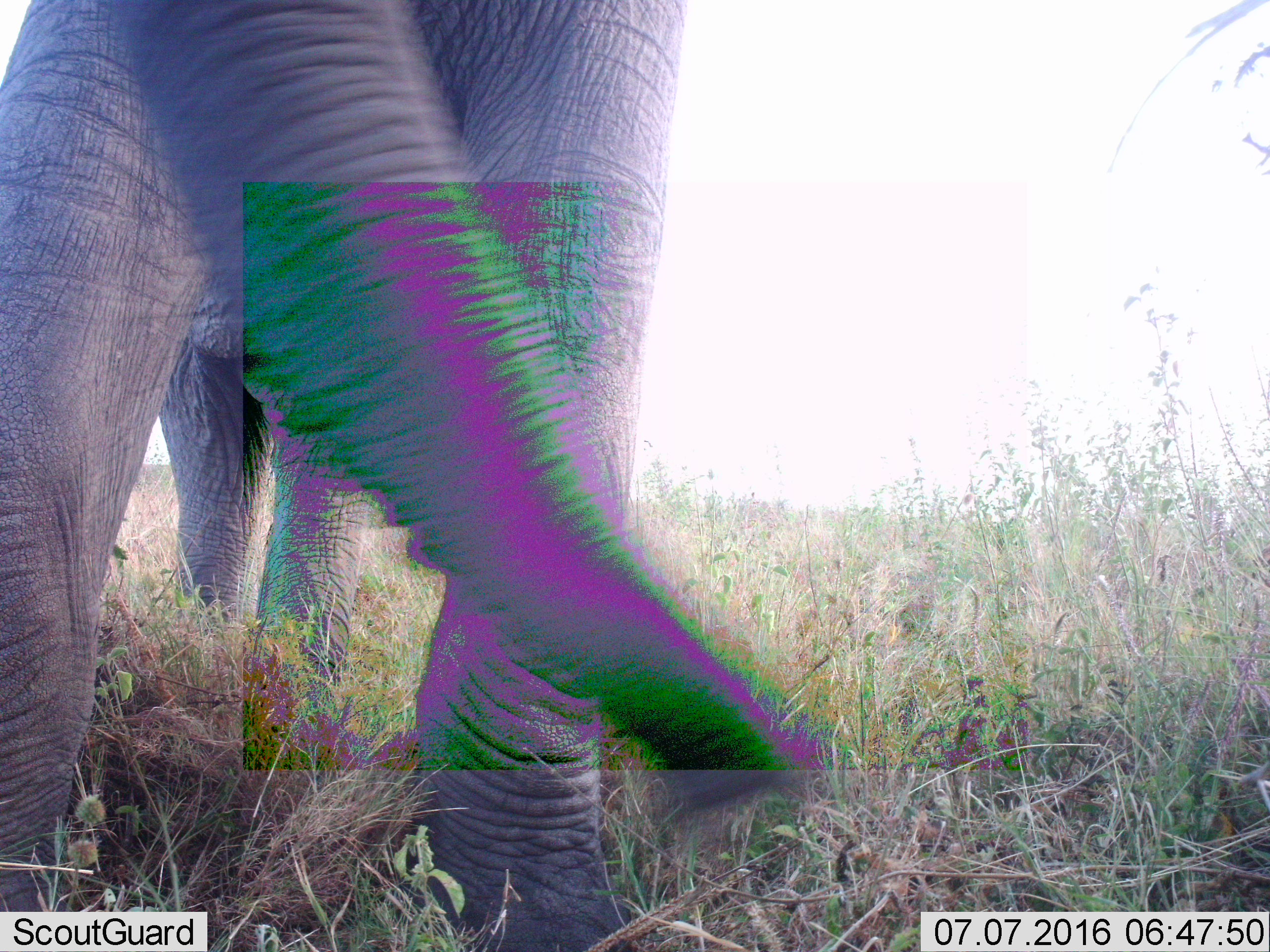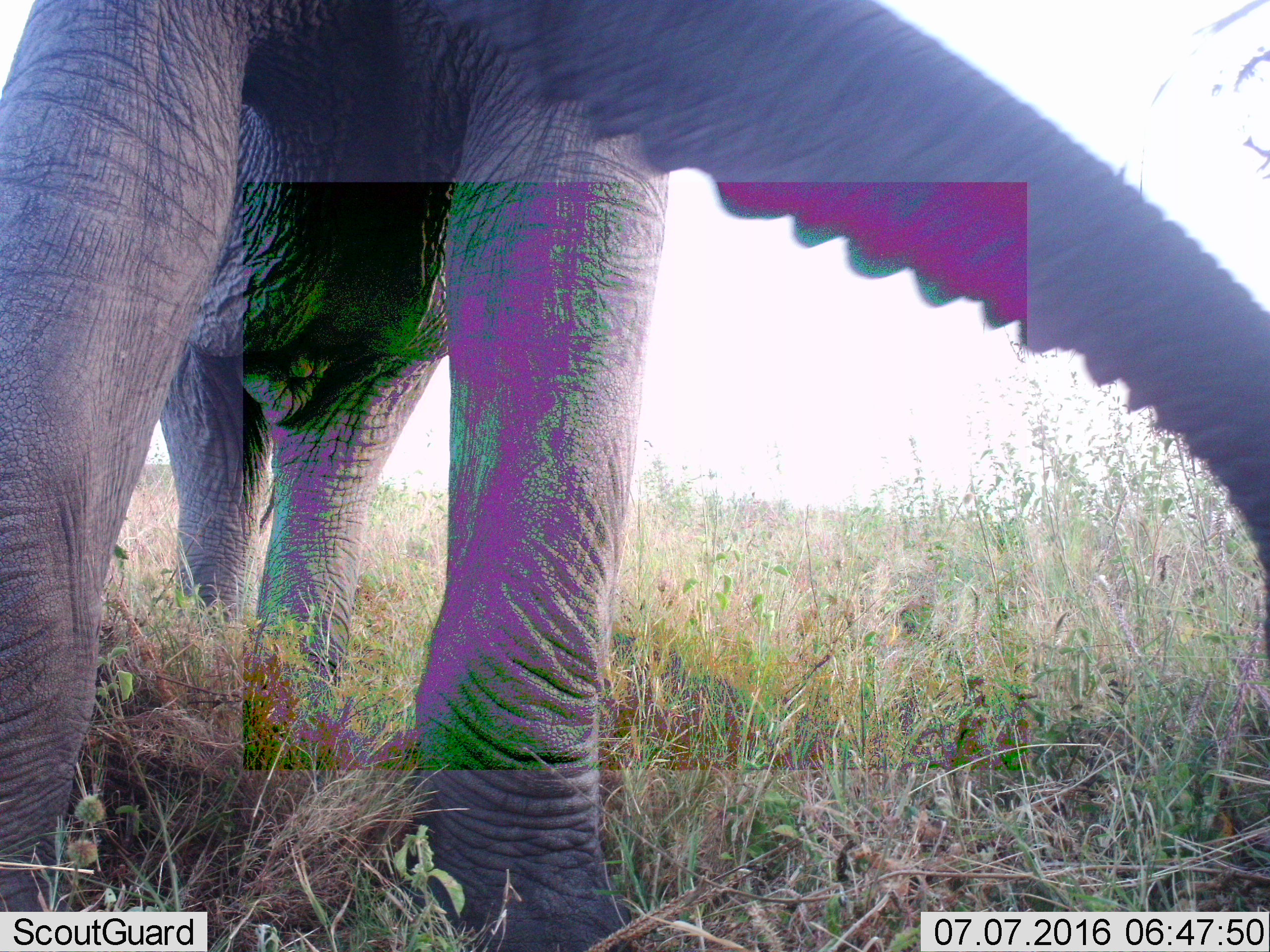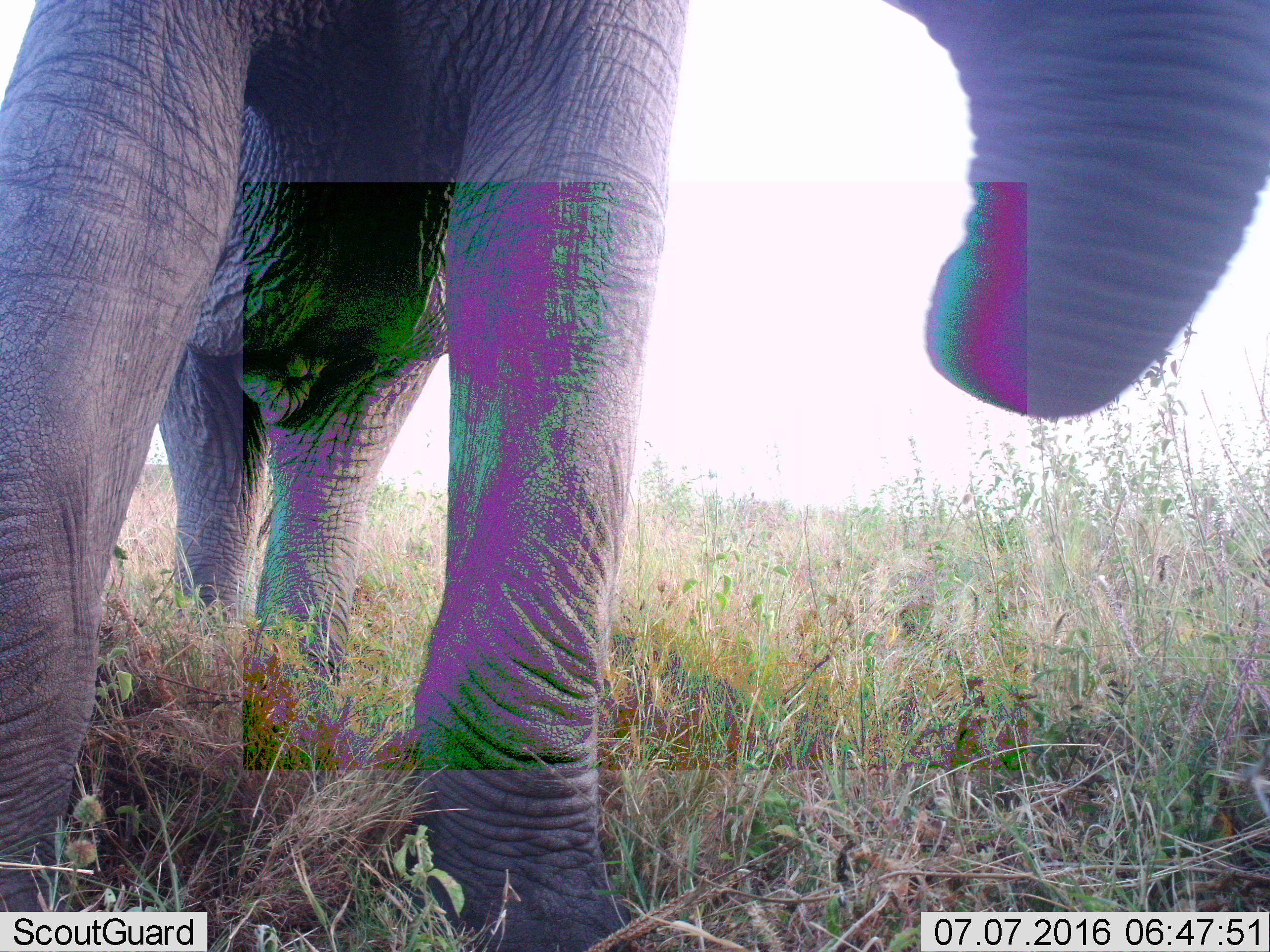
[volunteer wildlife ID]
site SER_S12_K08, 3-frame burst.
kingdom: Animalia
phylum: Chordata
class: Mammalia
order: Proboscidea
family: Elephantidae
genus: Loxodonta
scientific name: Loxodonta africana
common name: african bush elephant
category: elephant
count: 1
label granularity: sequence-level